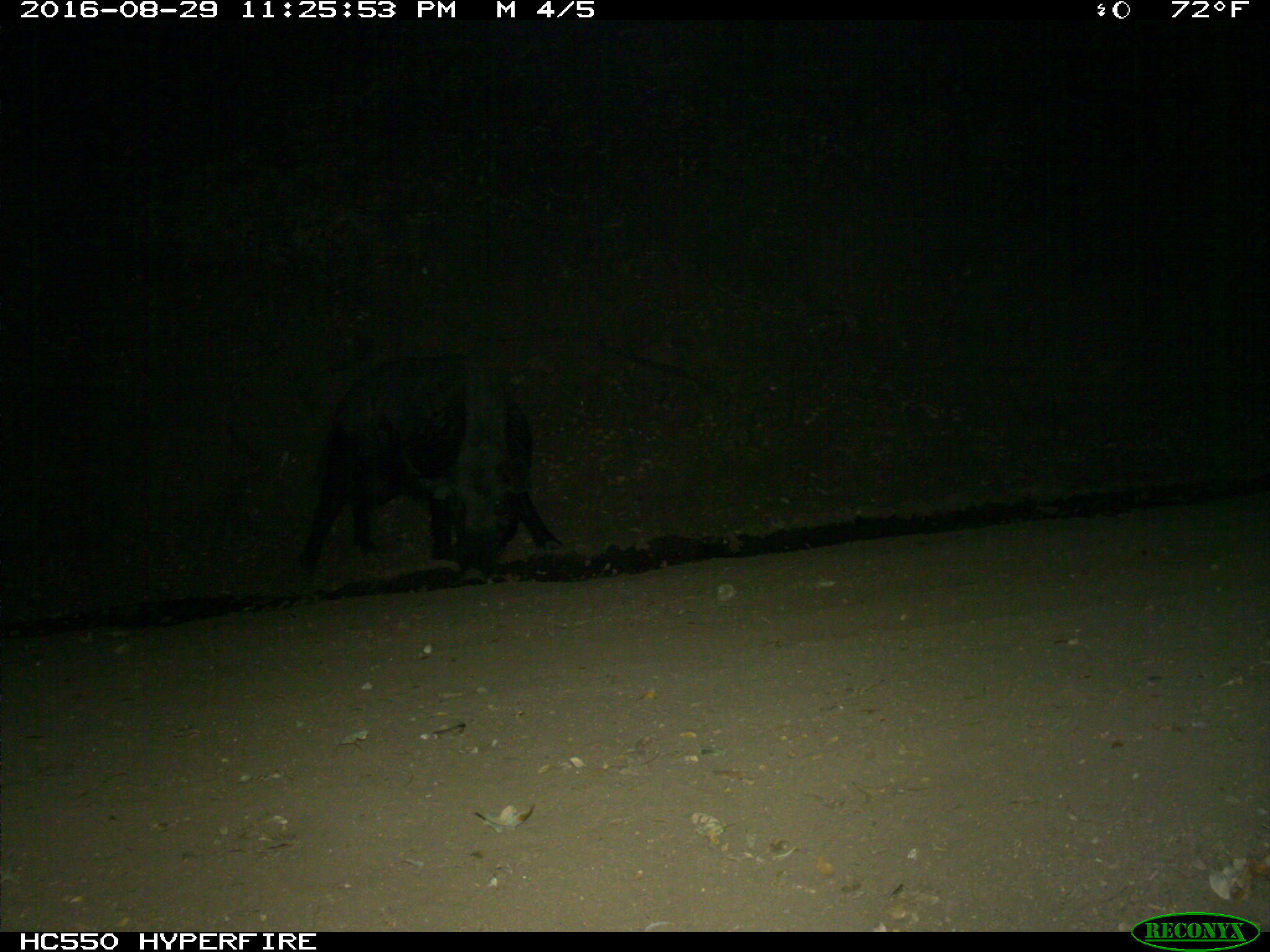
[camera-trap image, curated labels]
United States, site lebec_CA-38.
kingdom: Animalia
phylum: Chordata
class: Mammalia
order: Artiodactyla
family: Suidae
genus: Sus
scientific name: Sus scrofa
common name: wild boar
Sus scrofa (wild boar).